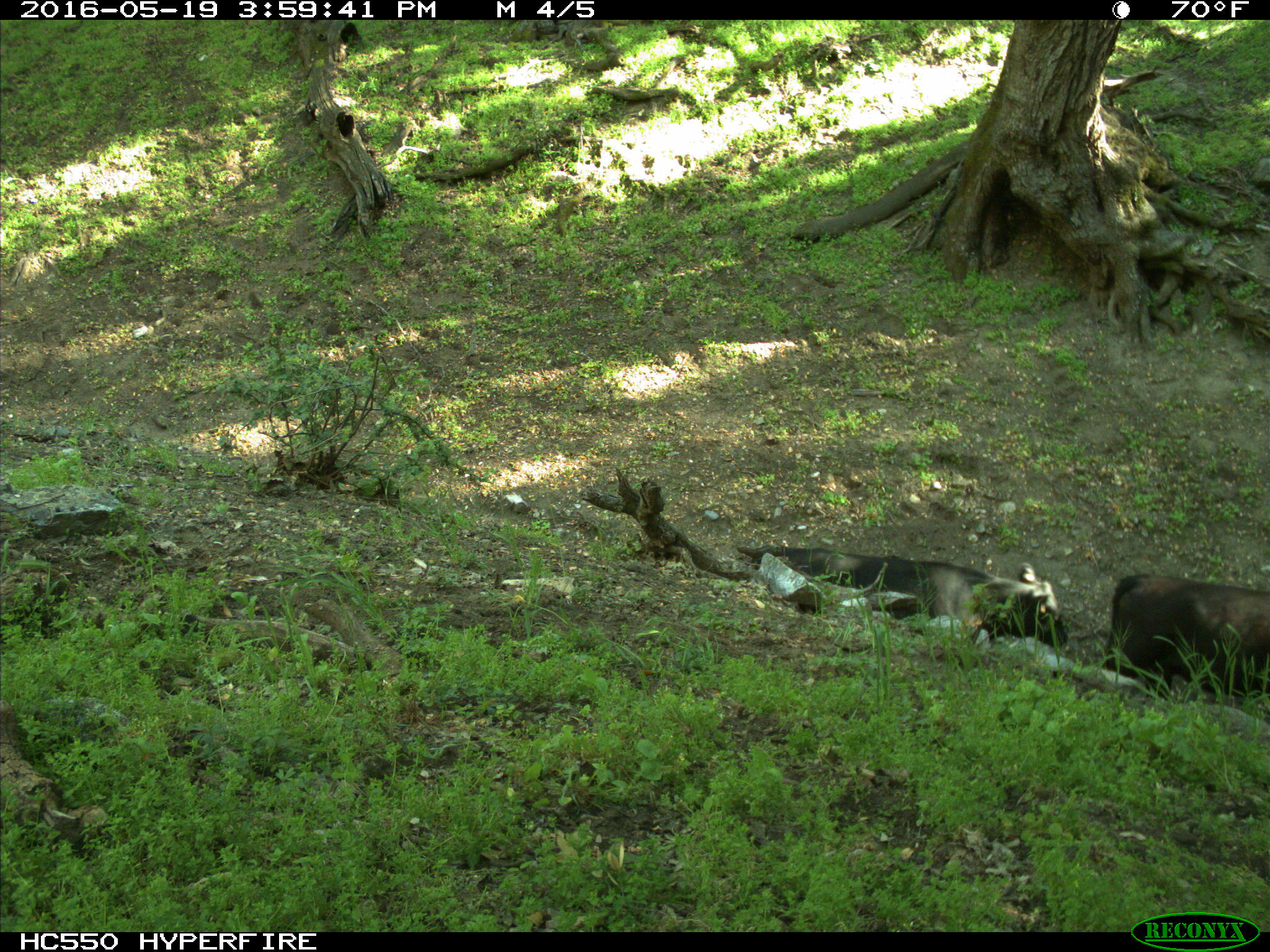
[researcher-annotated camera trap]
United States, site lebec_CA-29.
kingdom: Animalia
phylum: Chordata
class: Mammalia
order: Artiodactyla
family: Bovidae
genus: Bos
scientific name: Bos taurus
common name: domestic cow